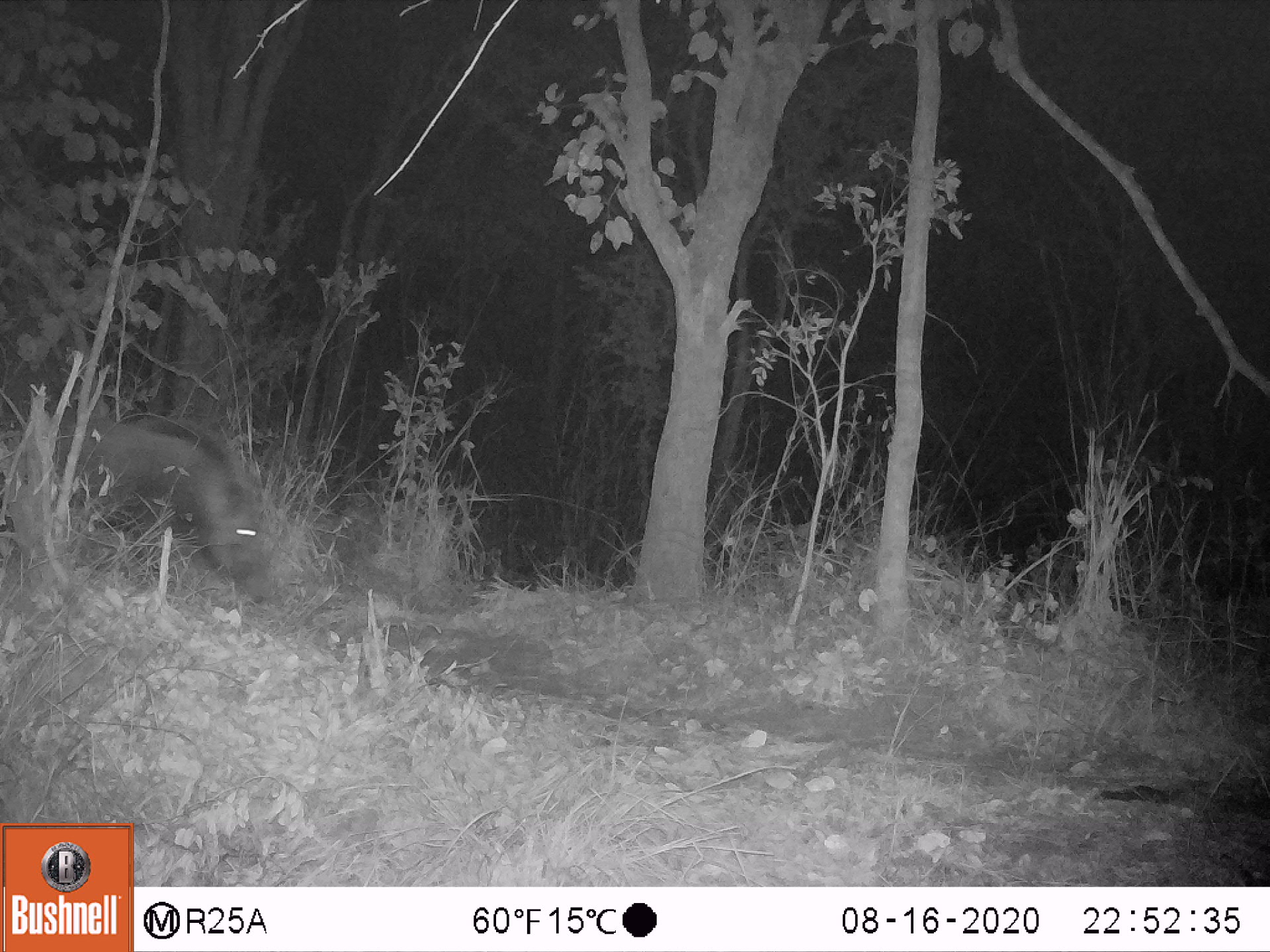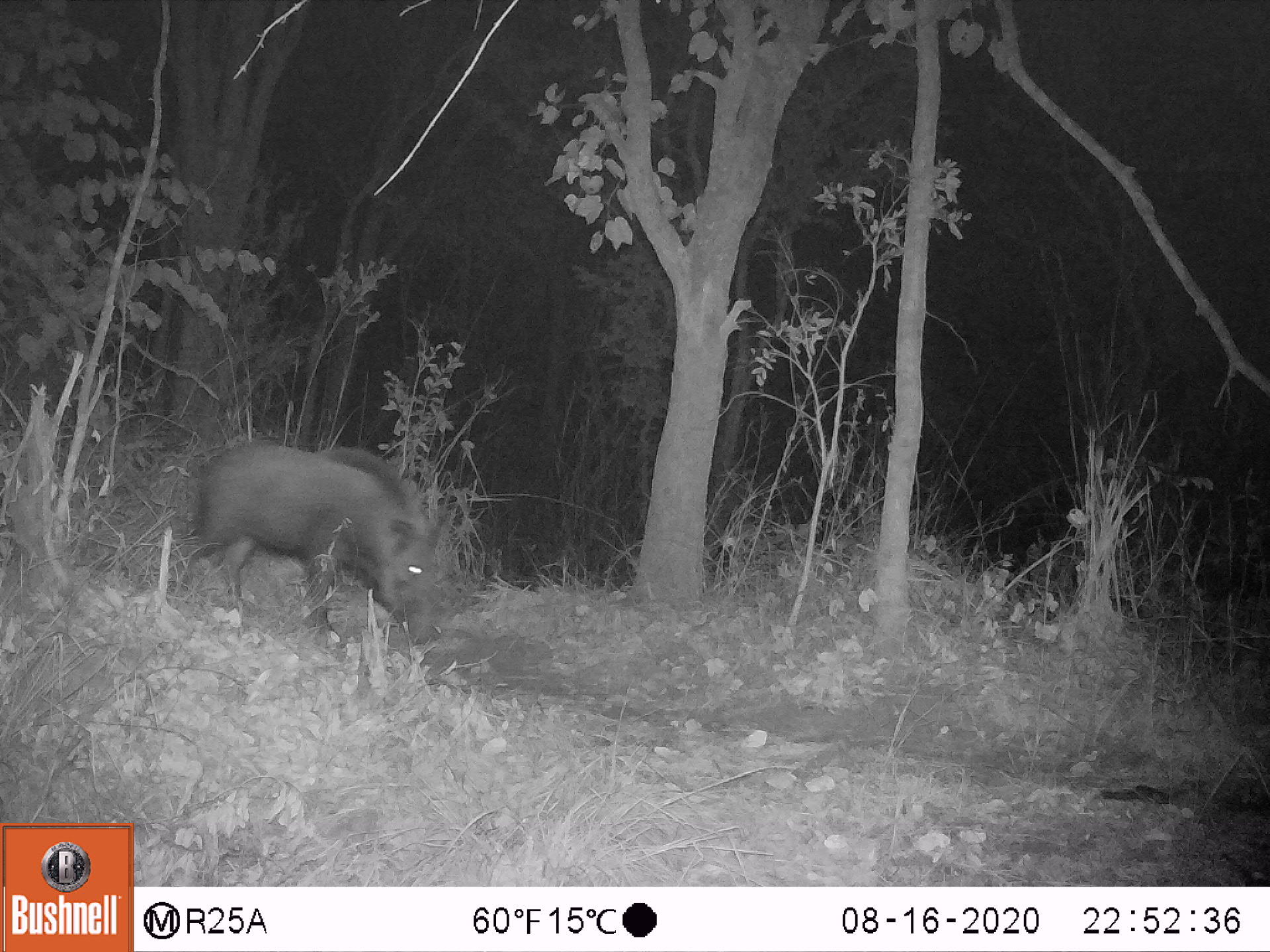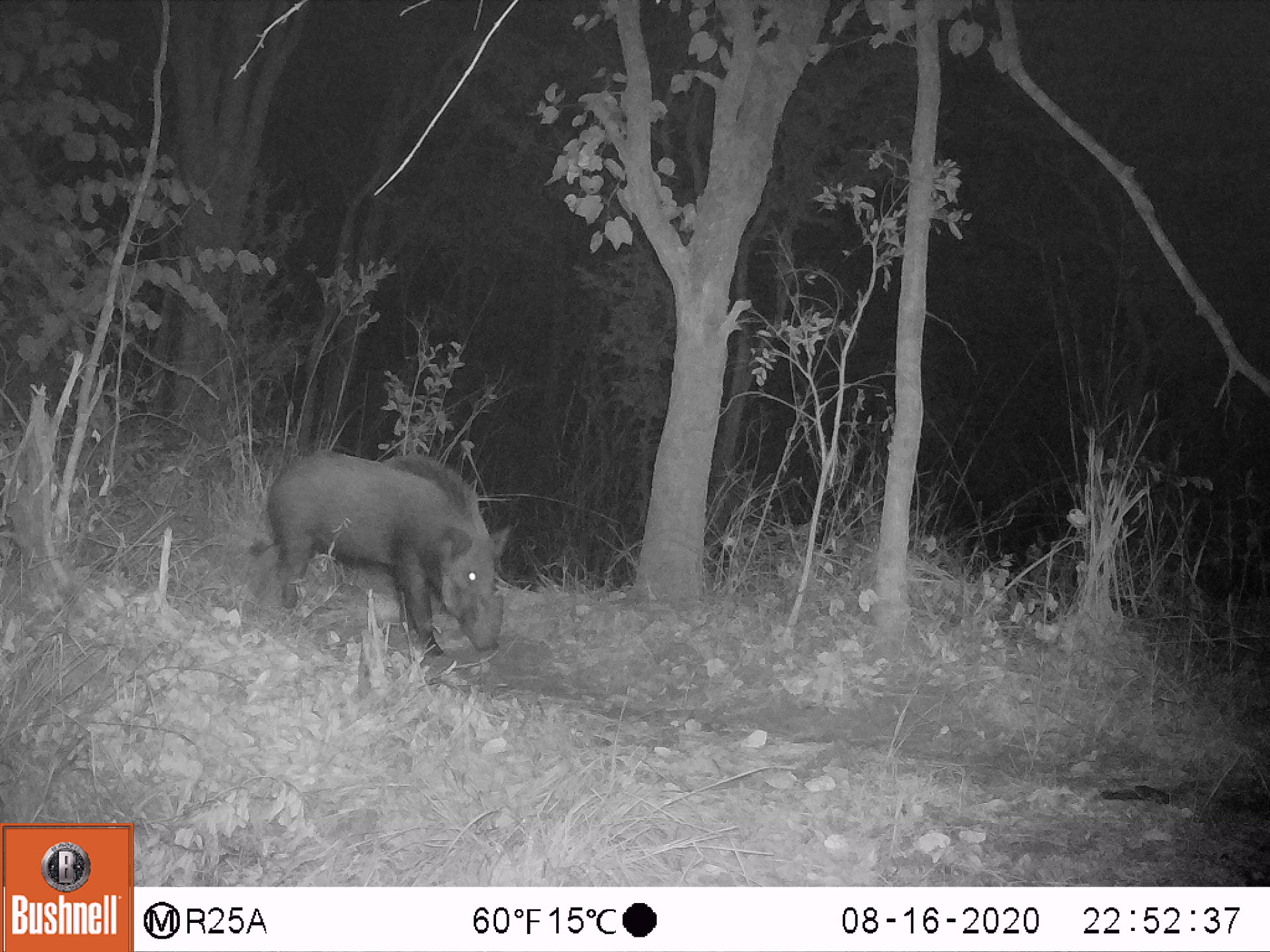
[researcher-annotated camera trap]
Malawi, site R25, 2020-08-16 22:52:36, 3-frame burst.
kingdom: Animalia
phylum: Chordata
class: Mammalia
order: Artiodactyla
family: Suidae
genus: Potamochoerus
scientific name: Potamochoerus larvatus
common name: bushpig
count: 1